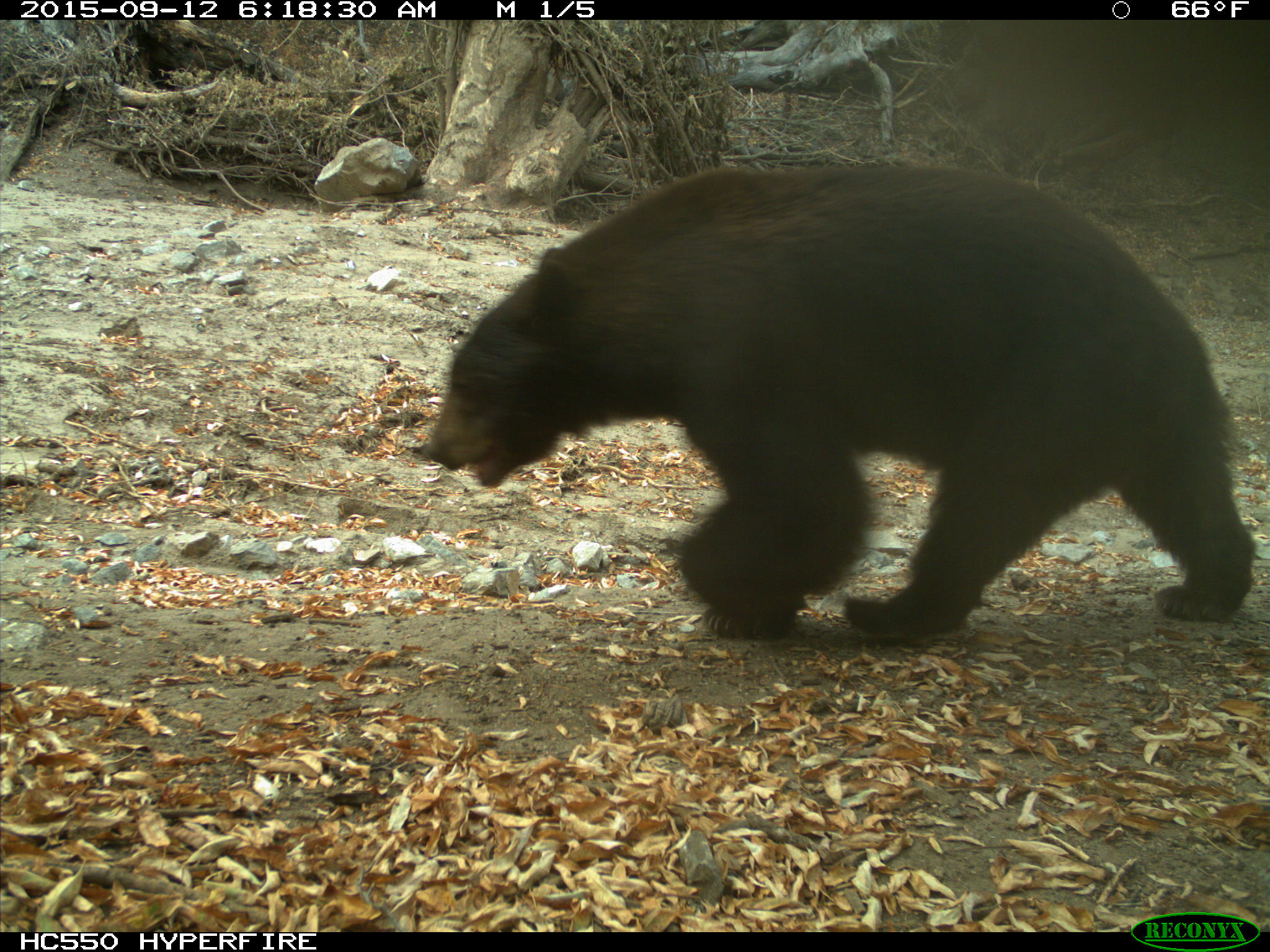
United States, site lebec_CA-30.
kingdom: Animalia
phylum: Chordata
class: Mammalia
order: Carnivora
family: Ursidae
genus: Ursus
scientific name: Ursus americanus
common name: american black bear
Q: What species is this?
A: Ursus americanus (american black bear).